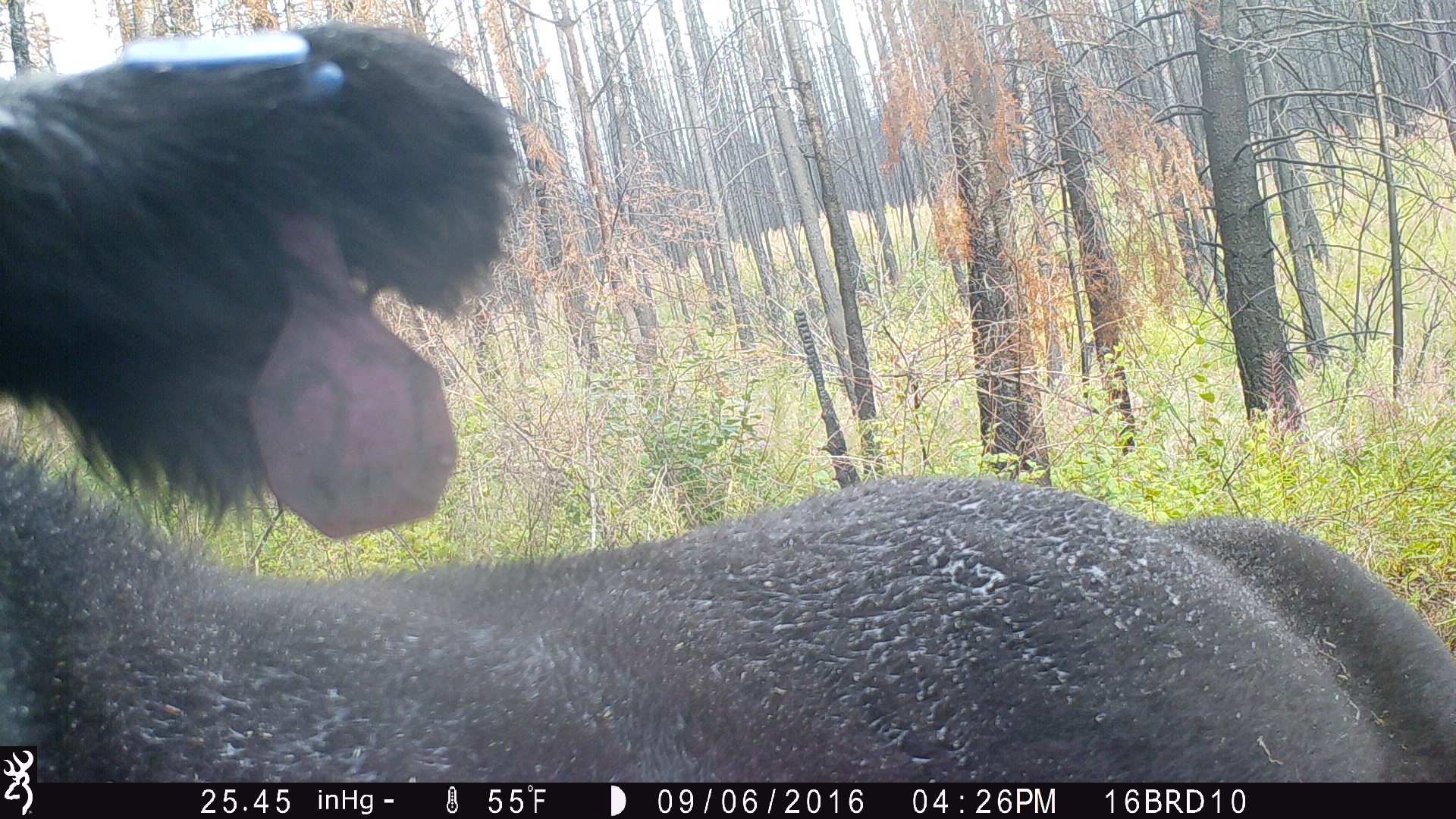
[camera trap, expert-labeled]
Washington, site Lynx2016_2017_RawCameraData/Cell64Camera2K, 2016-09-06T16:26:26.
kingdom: Animalia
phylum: Chordata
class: Mammalia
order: Artiodactyla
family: Bovidae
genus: Bos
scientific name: Bos taurus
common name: domestic cattle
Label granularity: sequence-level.